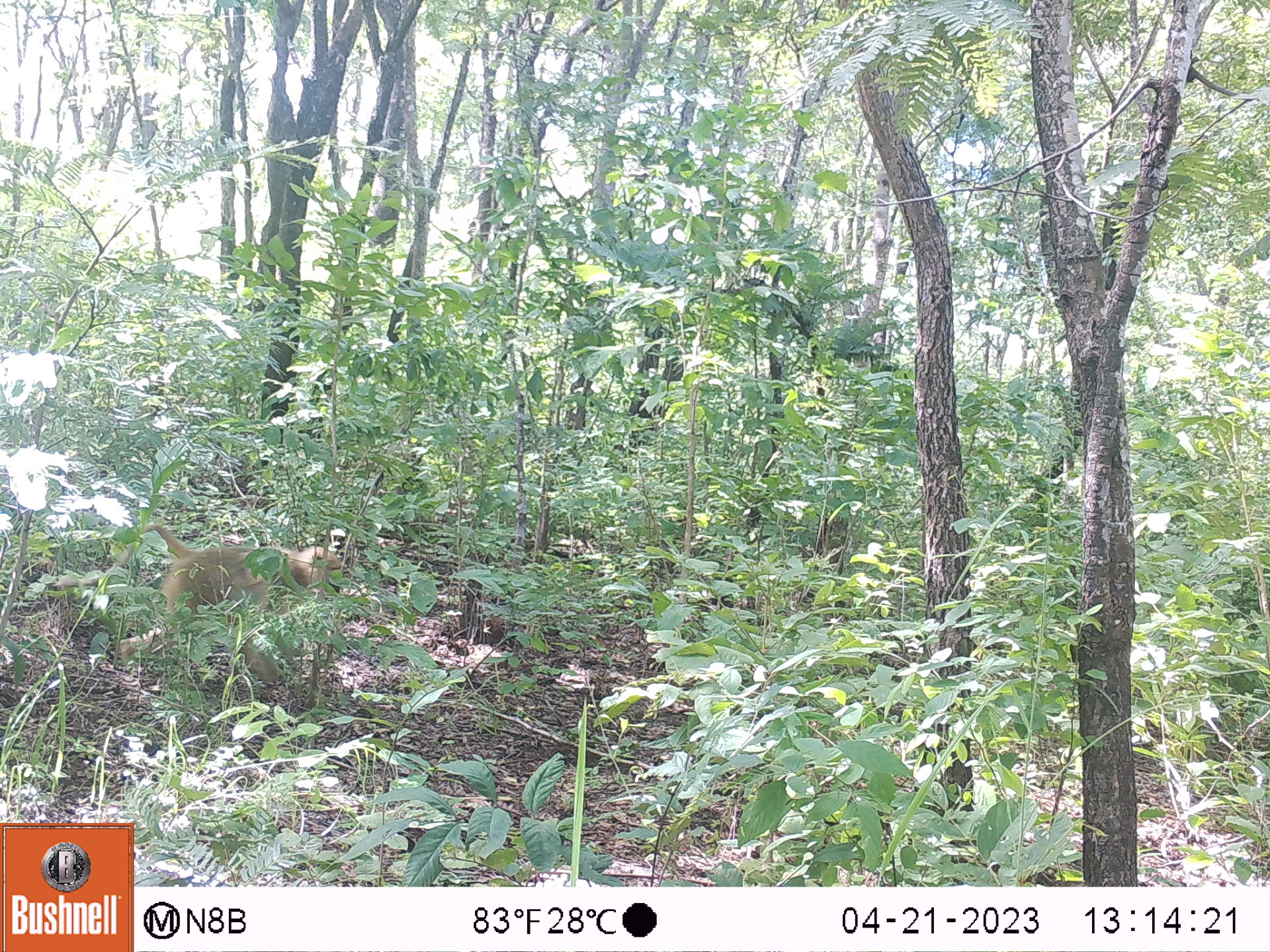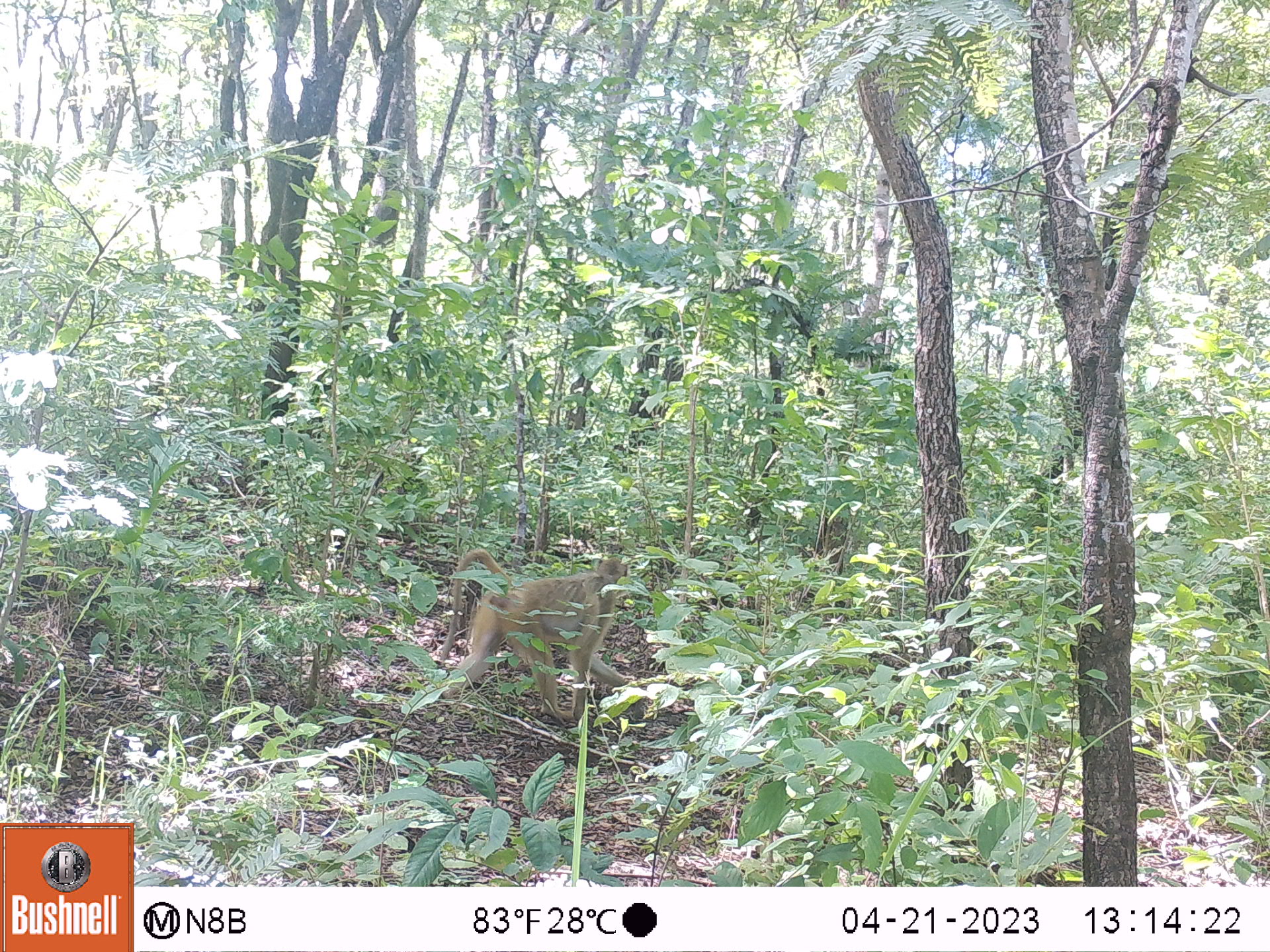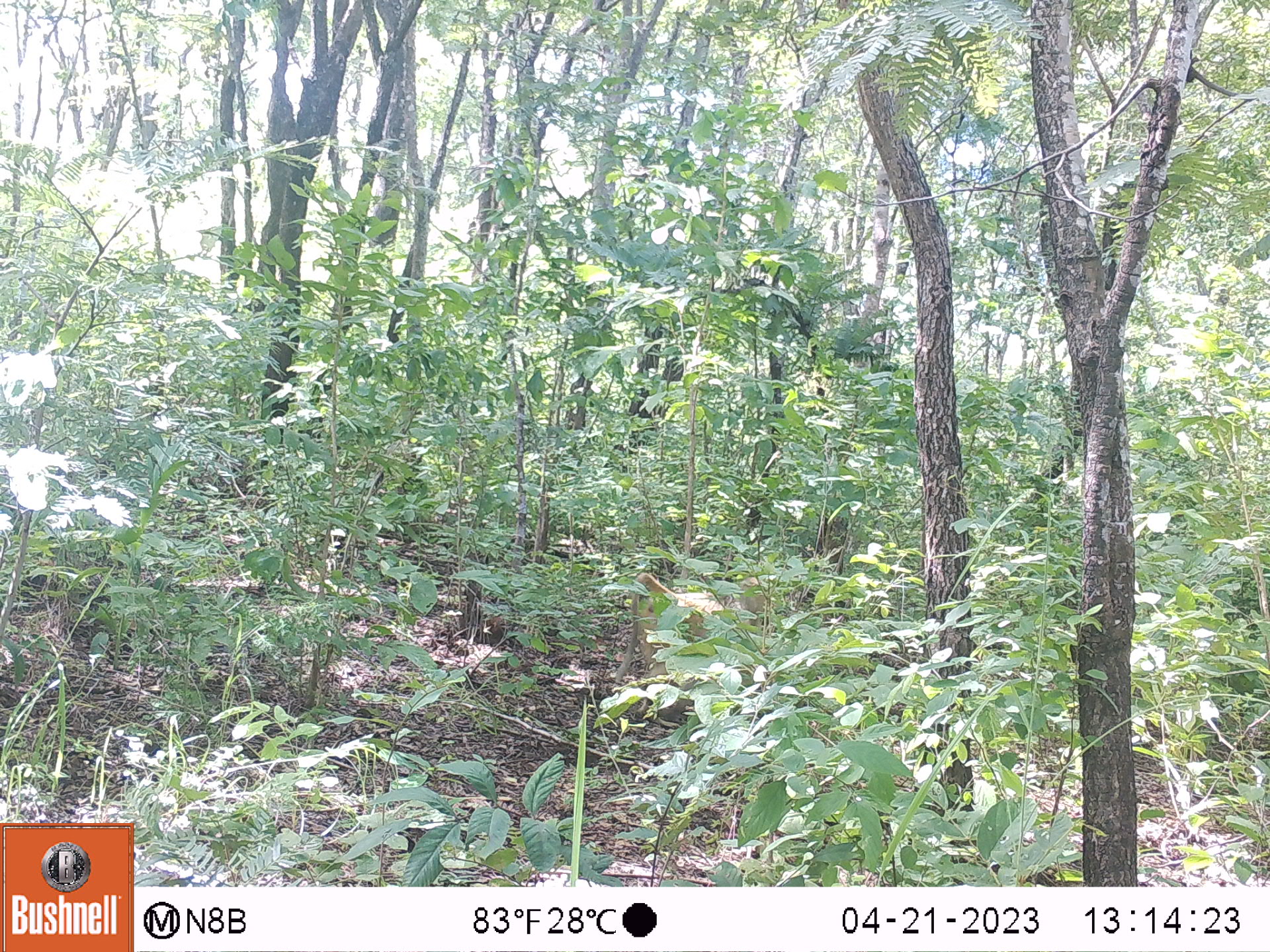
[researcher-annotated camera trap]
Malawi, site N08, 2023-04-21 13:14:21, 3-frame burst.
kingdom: Animalia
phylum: Chordata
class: Mammalia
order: Primates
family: Cercopithecidae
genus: Papio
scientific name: Papio cynocephalus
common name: yellow baboon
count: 1